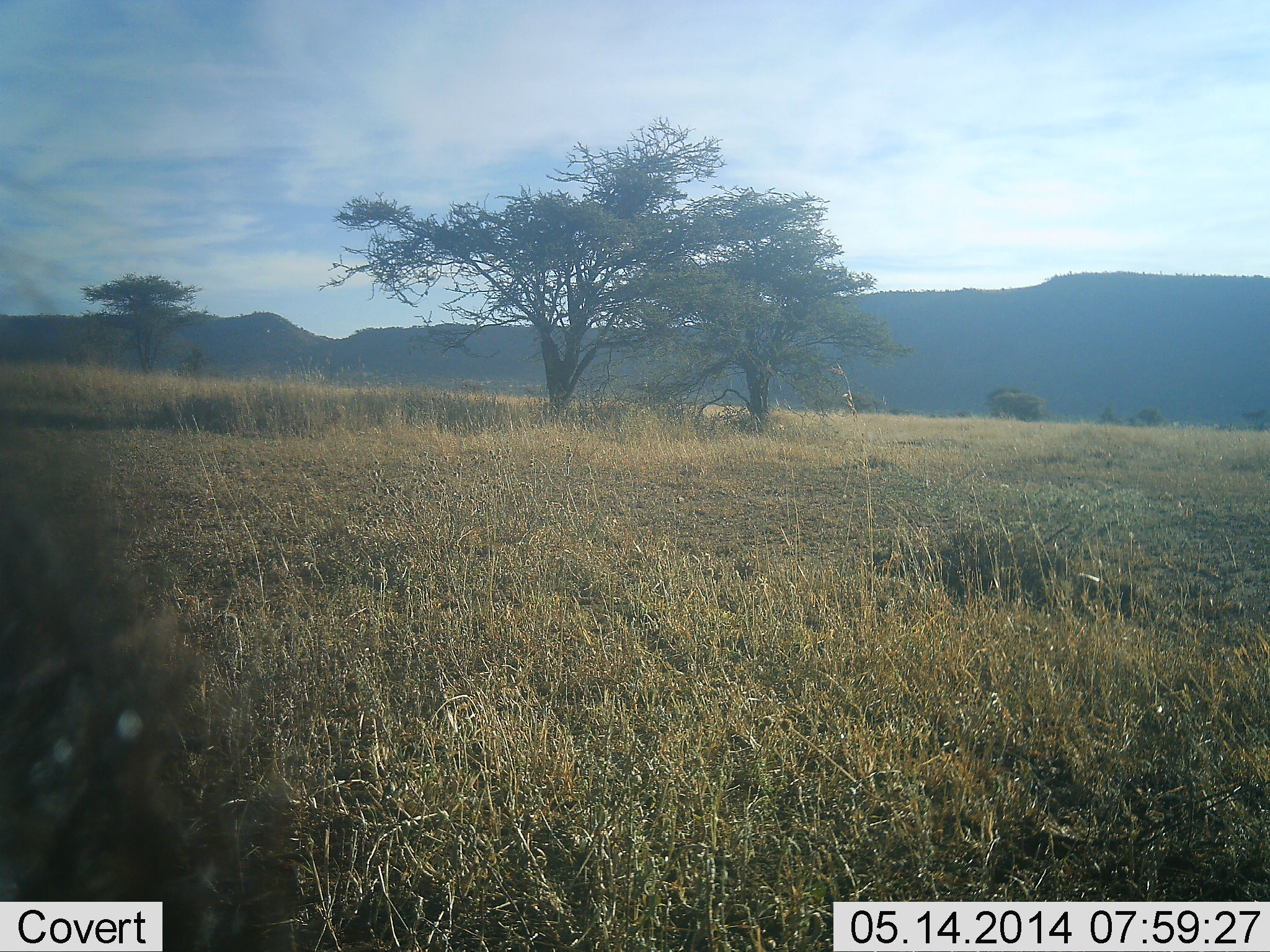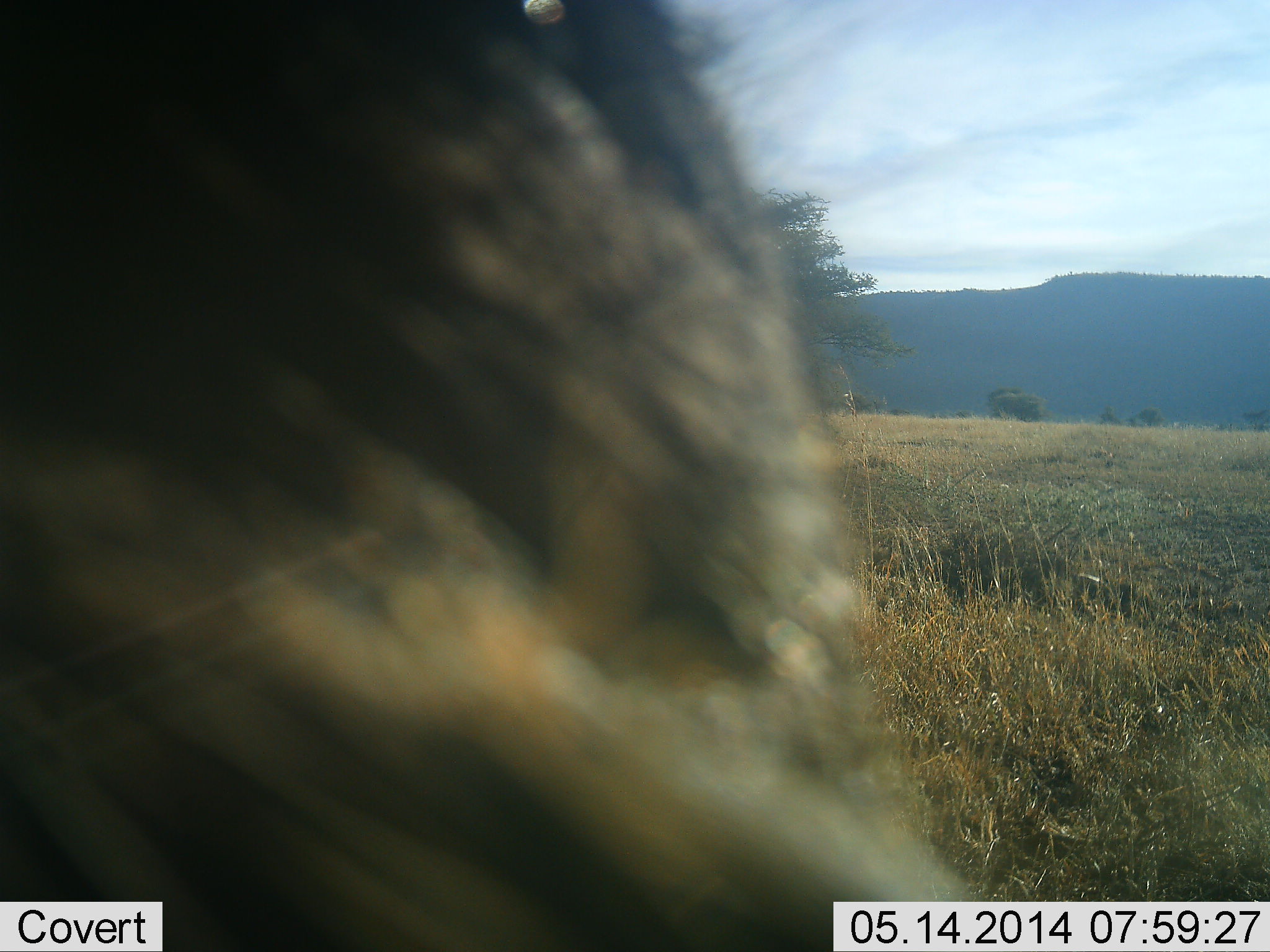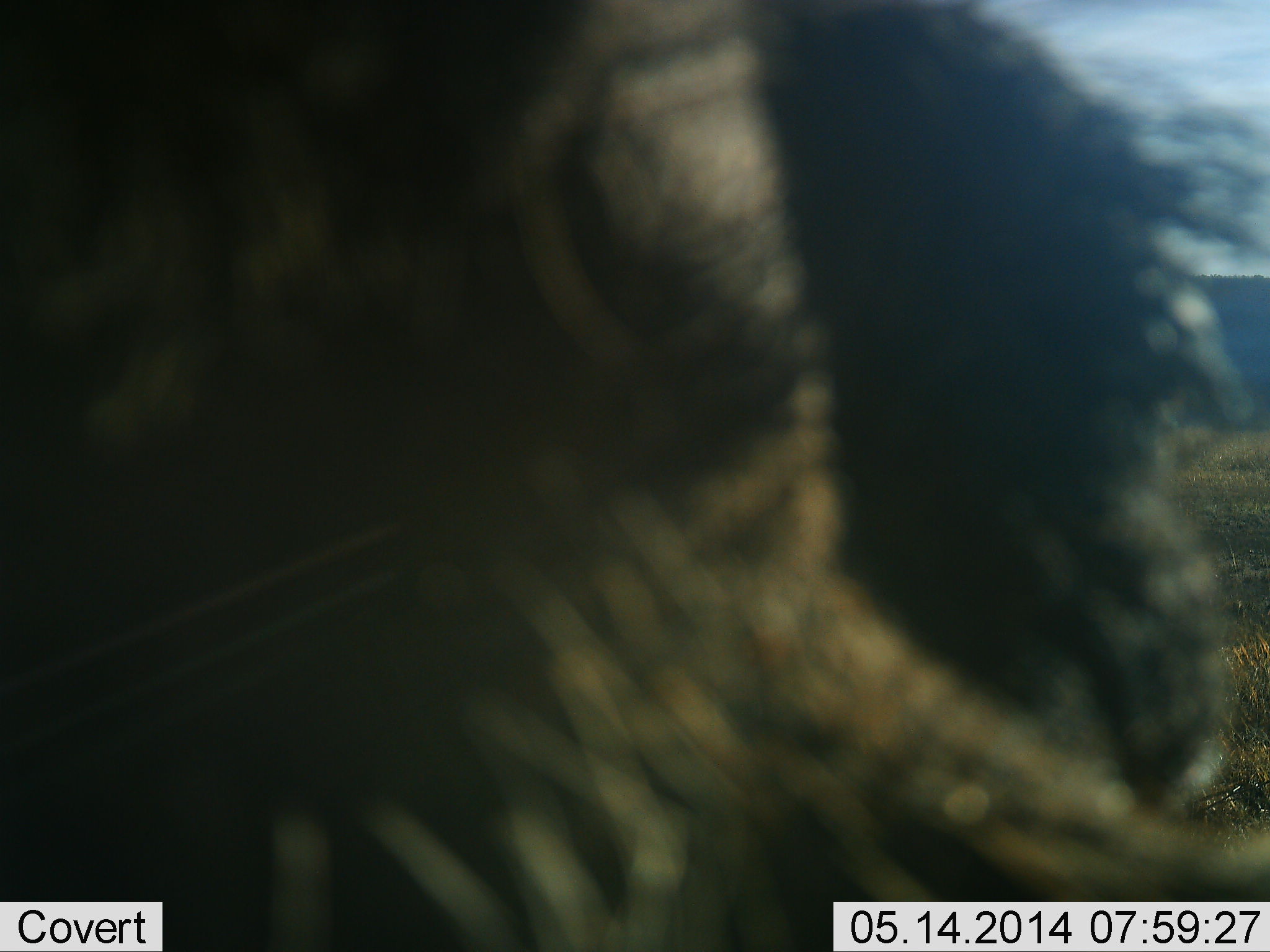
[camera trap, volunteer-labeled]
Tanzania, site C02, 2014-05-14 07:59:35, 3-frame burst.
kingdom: Animalia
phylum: Chordata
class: Mammalia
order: Artiodactyla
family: Bovidae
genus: Connochaetes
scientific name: Connochaetes taurinus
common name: blue wildebeest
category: wildebeest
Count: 1.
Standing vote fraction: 67%.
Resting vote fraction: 0%.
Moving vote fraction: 44%.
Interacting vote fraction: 0%.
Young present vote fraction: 0%.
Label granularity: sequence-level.